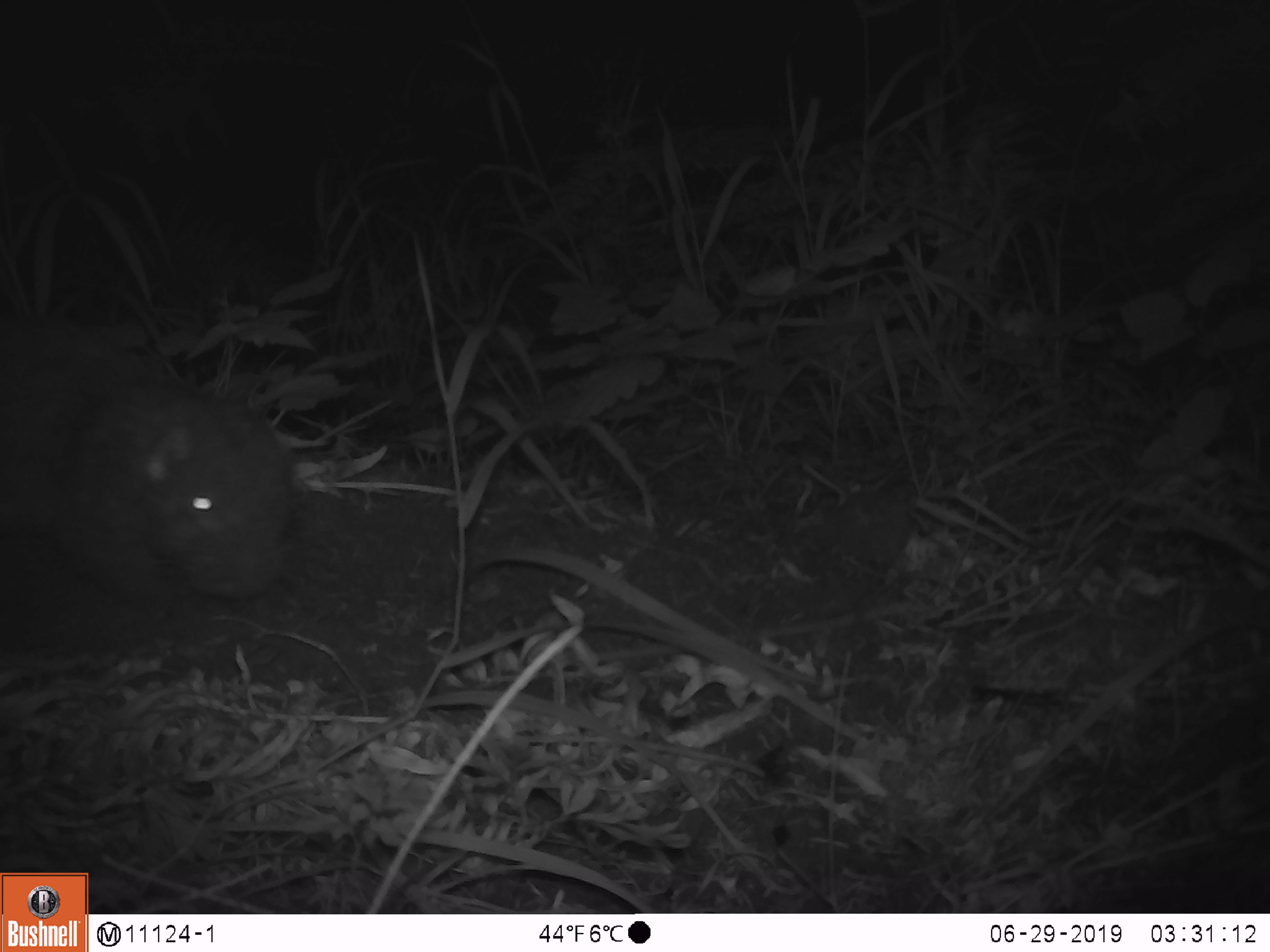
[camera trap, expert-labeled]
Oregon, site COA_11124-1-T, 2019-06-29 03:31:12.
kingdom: Animalia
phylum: Chordata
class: Mammalia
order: Rodentia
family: Aplodontiidae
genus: Aplodontia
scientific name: Aplodontia rufa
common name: mountain beaver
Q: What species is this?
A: Mountain beaver (Aplodontia rufa).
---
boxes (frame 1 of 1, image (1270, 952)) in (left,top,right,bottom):
mountain beaver: (2,308,310,616)